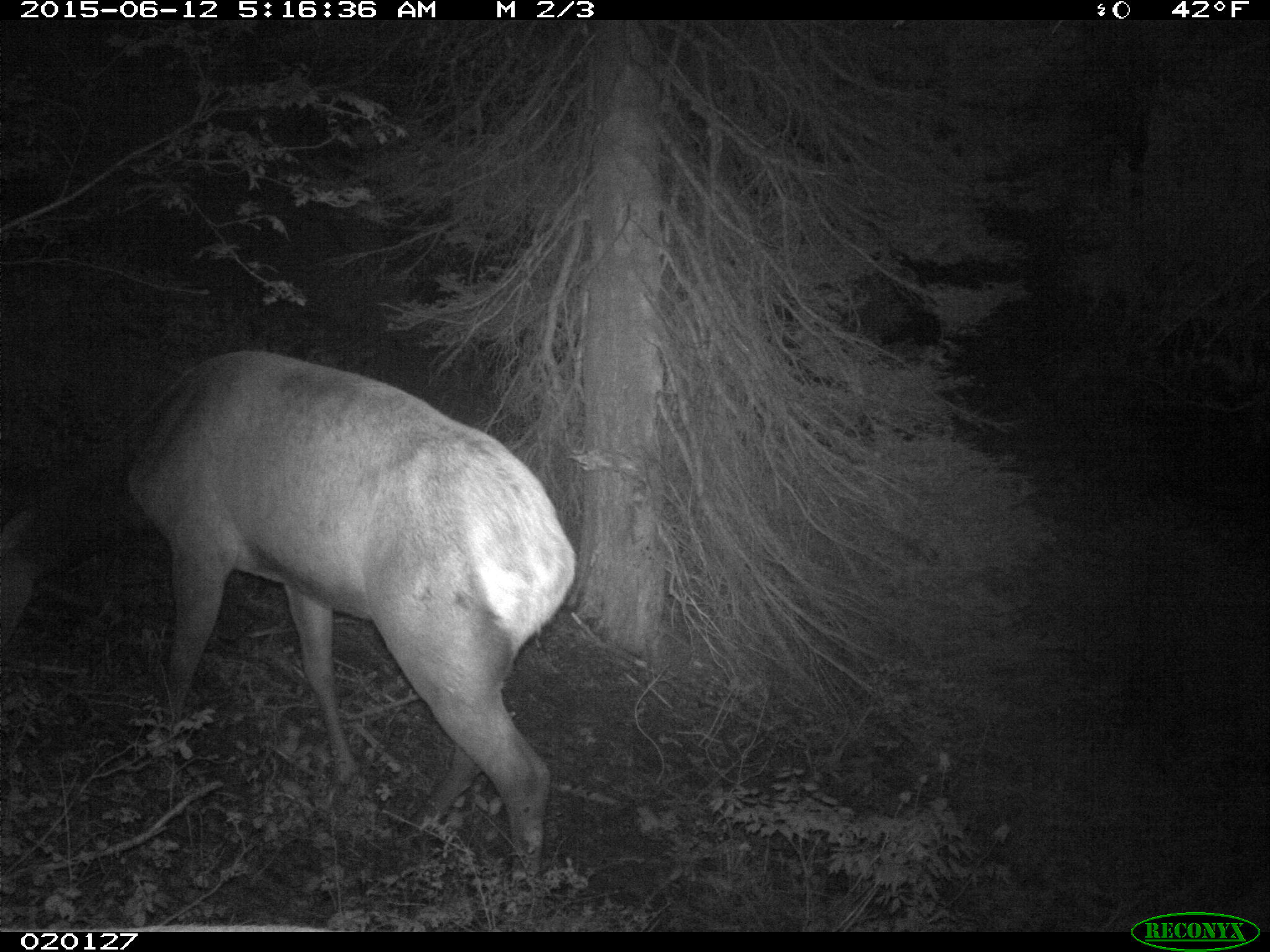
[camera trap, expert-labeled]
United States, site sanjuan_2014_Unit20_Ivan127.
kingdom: Animalia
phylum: Chordata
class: Mammalia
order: Artiodactyla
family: Cervidae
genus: Cervus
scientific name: Cervus elaphus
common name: red deer